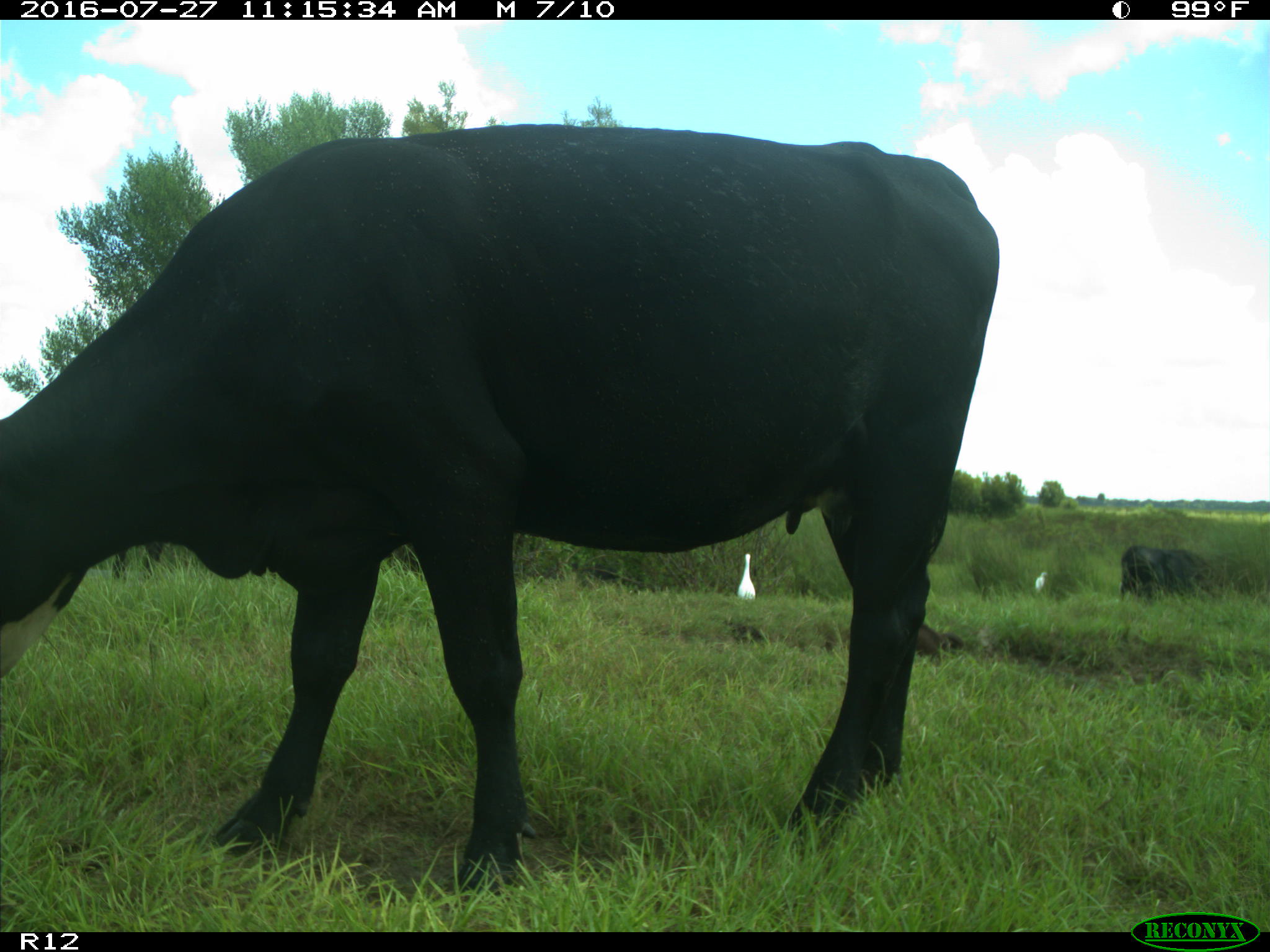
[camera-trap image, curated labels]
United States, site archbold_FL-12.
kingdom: Animalia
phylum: Chordata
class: Mammalia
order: Artiodactyla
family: Bovidae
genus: Bos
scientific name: Bos taurus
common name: domestic cow